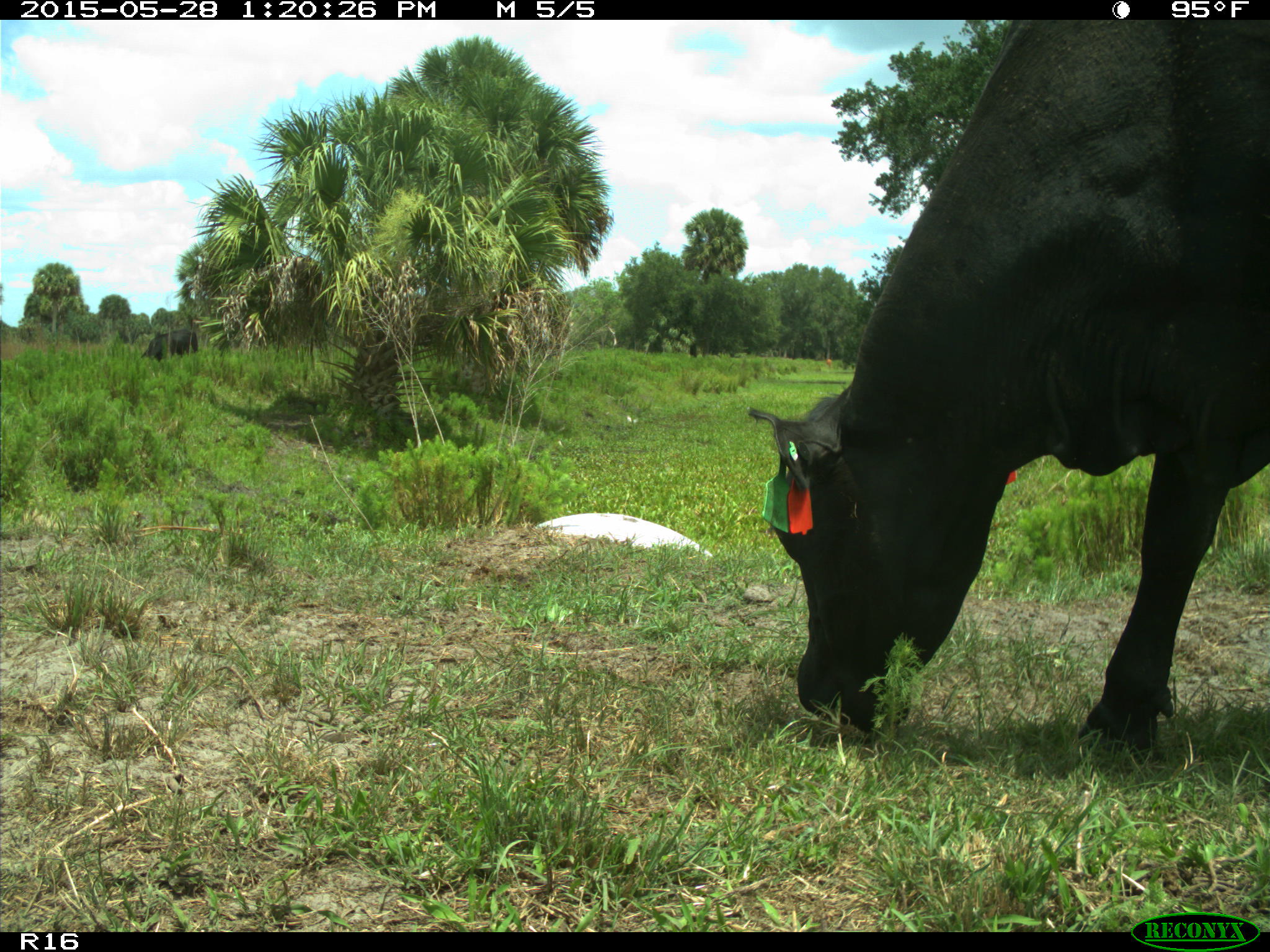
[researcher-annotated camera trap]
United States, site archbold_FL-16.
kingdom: Animalia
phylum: Chordata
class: Mammalia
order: Artiodactyla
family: Bovidae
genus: Bos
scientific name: Bos taurus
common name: domestic cow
Bos taurus (domestic cow).